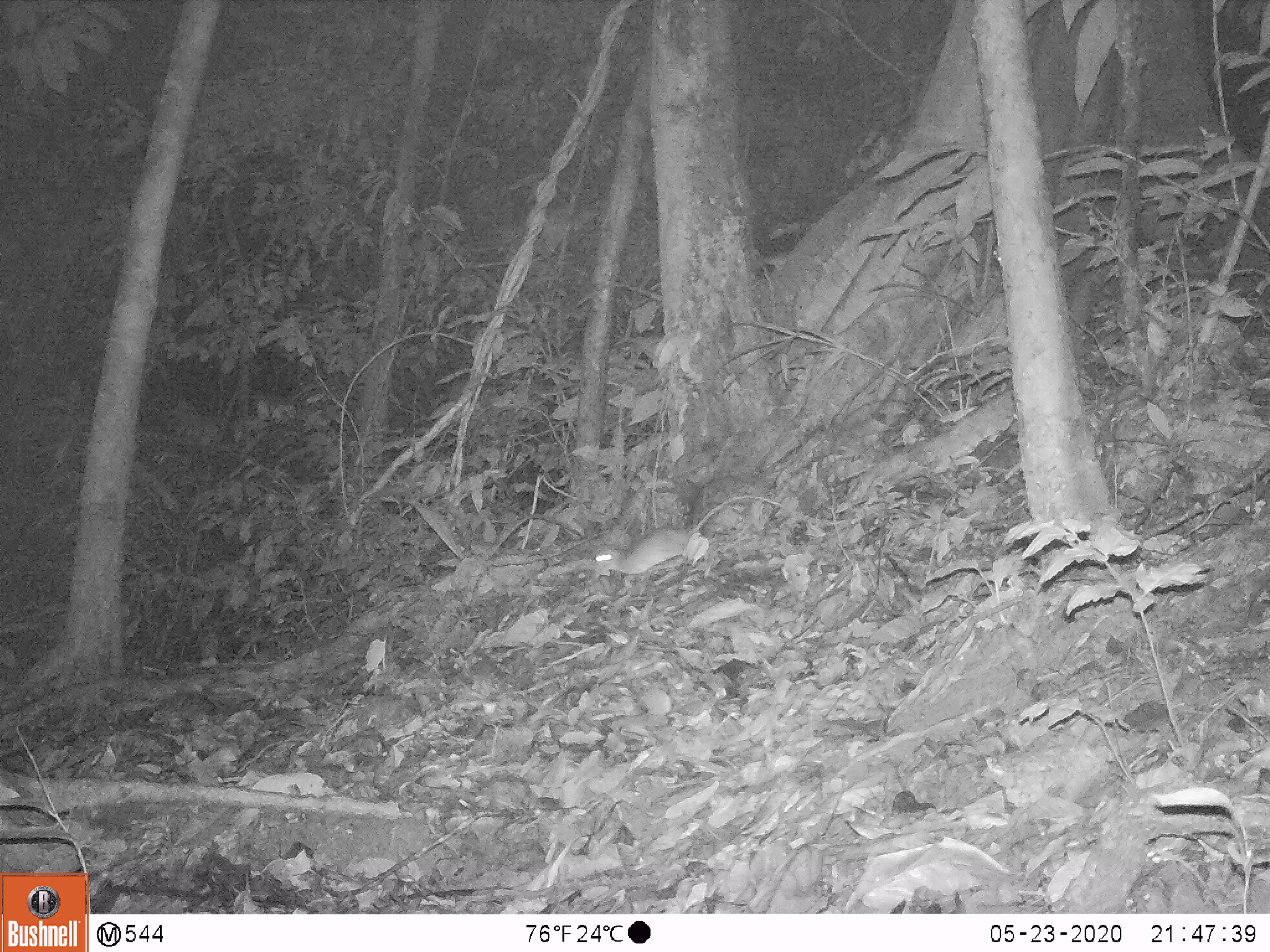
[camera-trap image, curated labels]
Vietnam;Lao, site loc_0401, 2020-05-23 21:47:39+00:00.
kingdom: Animalia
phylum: Chordata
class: Mammalia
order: Rodentia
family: Muridae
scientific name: Muridae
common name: old-world mice and rats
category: unidentified murid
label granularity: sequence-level